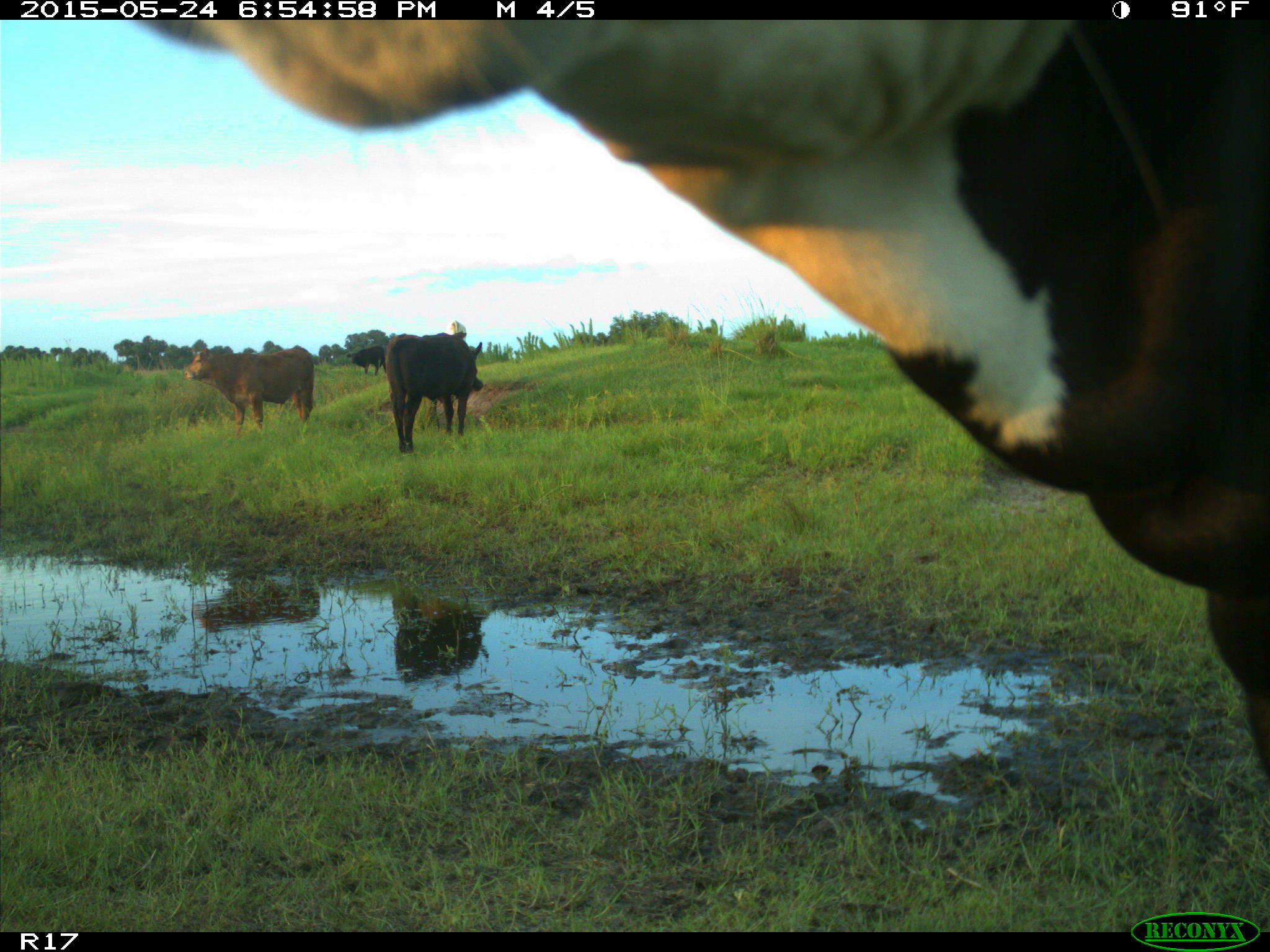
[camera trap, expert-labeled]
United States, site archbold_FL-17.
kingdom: Animalia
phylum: Chordata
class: Mammalia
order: Artiodactyla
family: Bovidae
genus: Bos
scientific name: Bos taurus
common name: domestic cow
Bos taurus (domestic cow).